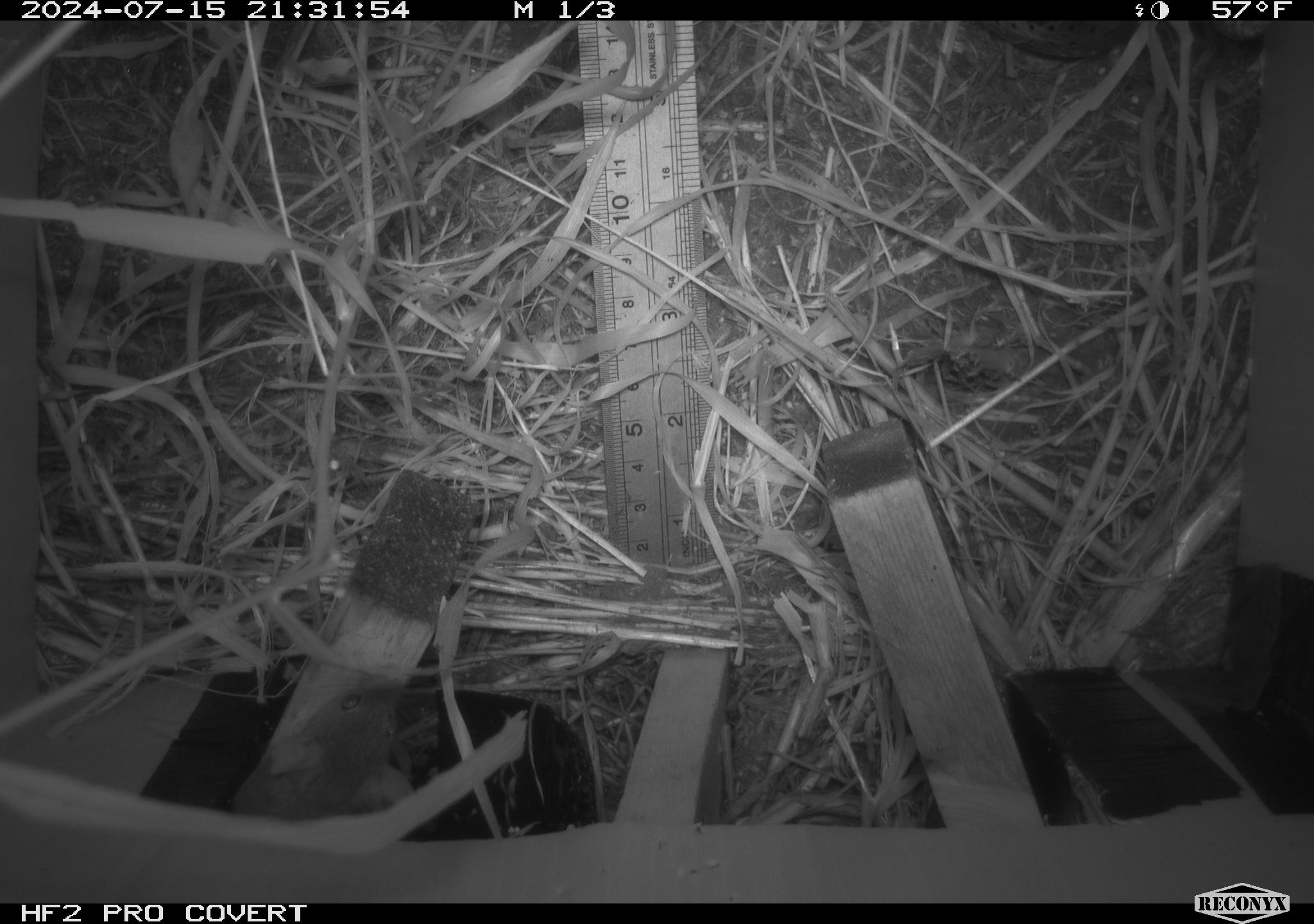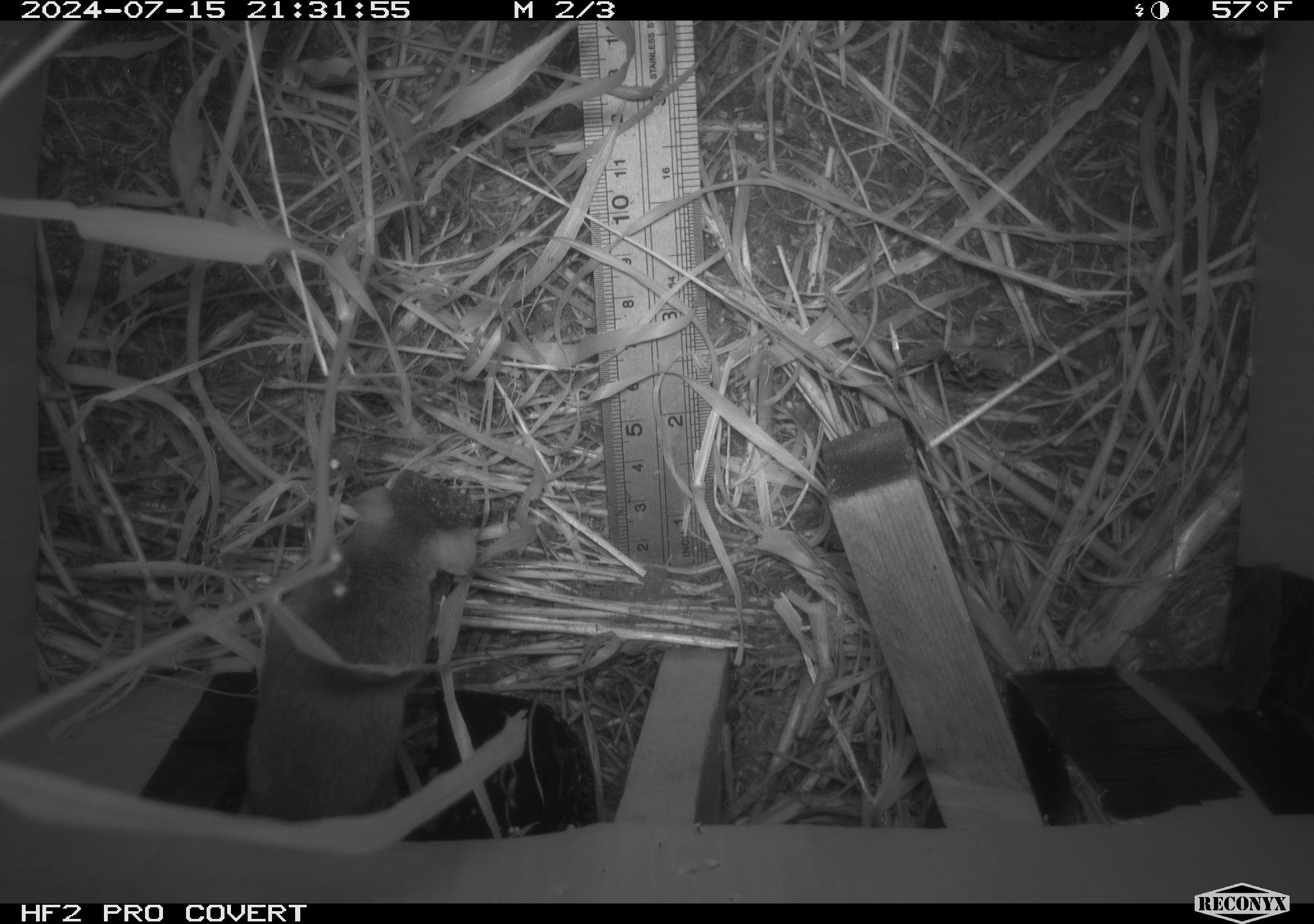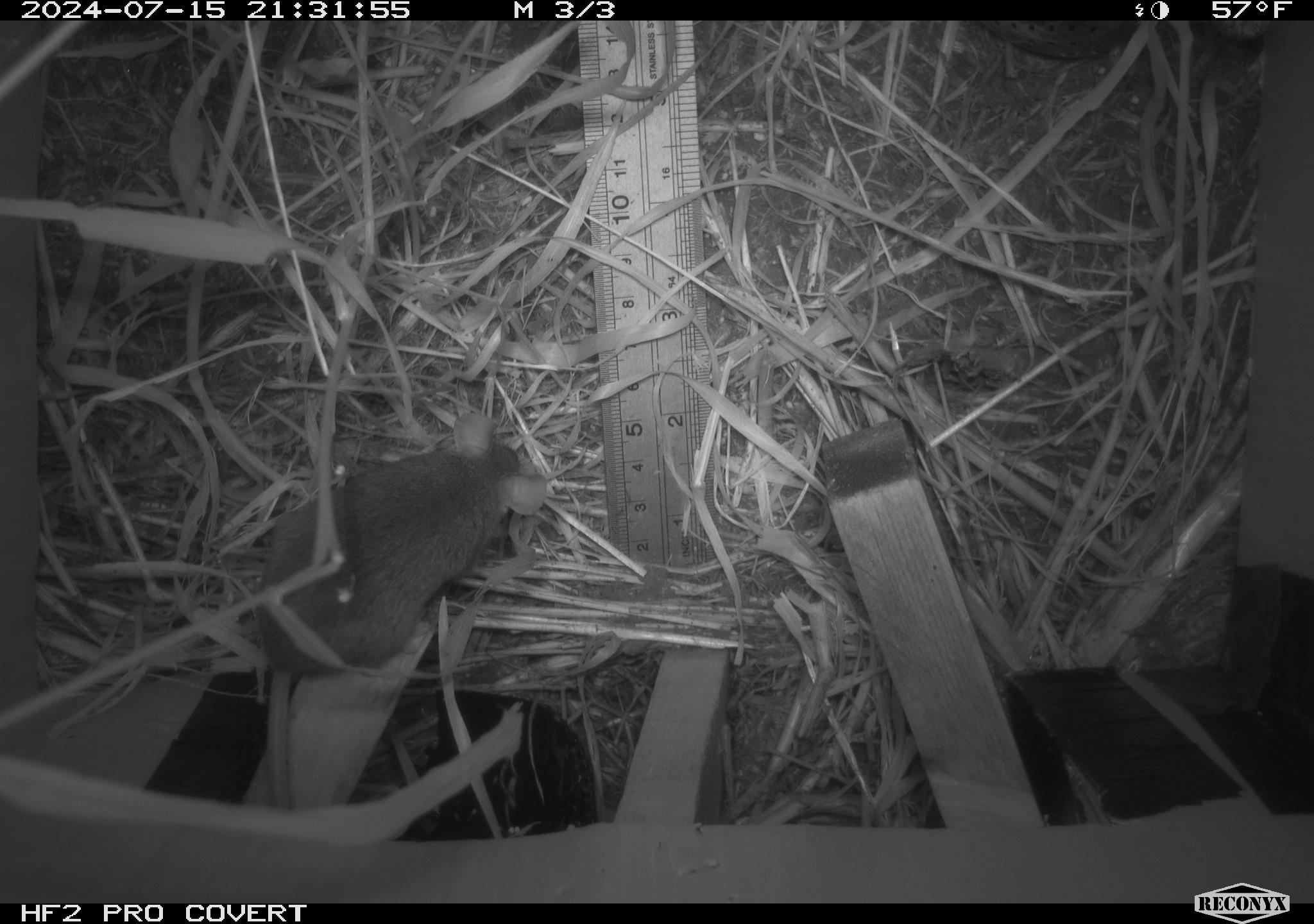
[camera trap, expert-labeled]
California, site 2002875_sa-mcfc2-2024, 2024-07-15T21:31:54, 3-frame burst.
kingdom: Animalia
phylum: Chordata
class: Mammalia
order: Rodentia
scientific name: Rodentia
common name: rodent